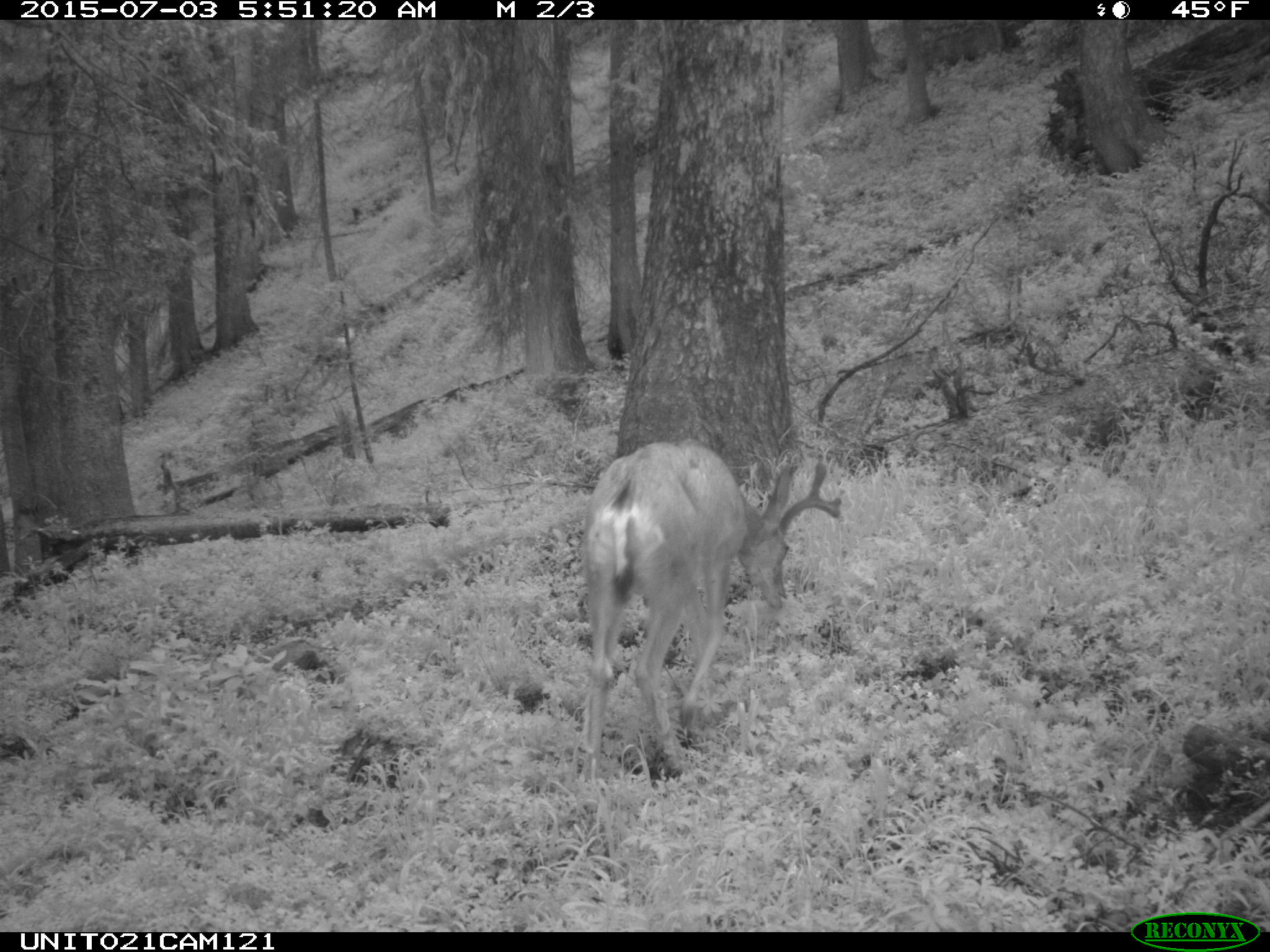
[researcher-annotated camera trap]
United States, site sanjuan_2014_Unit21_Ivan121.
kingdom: Animalia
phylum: Chordata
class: Mammalia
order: Artiodactyla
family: Cervidae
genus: Odocoileus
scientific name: Odocoileus hemionus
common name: mule deer